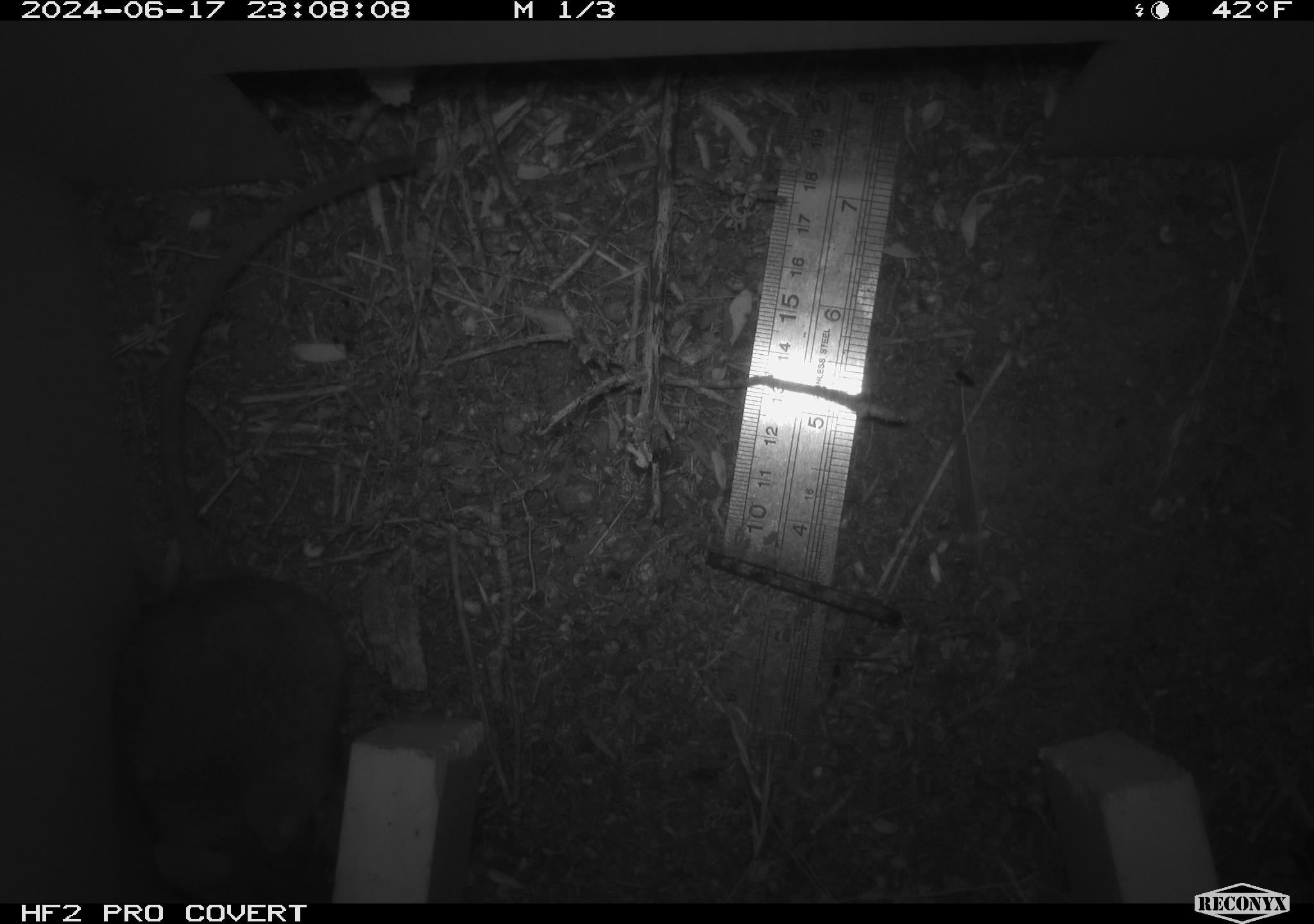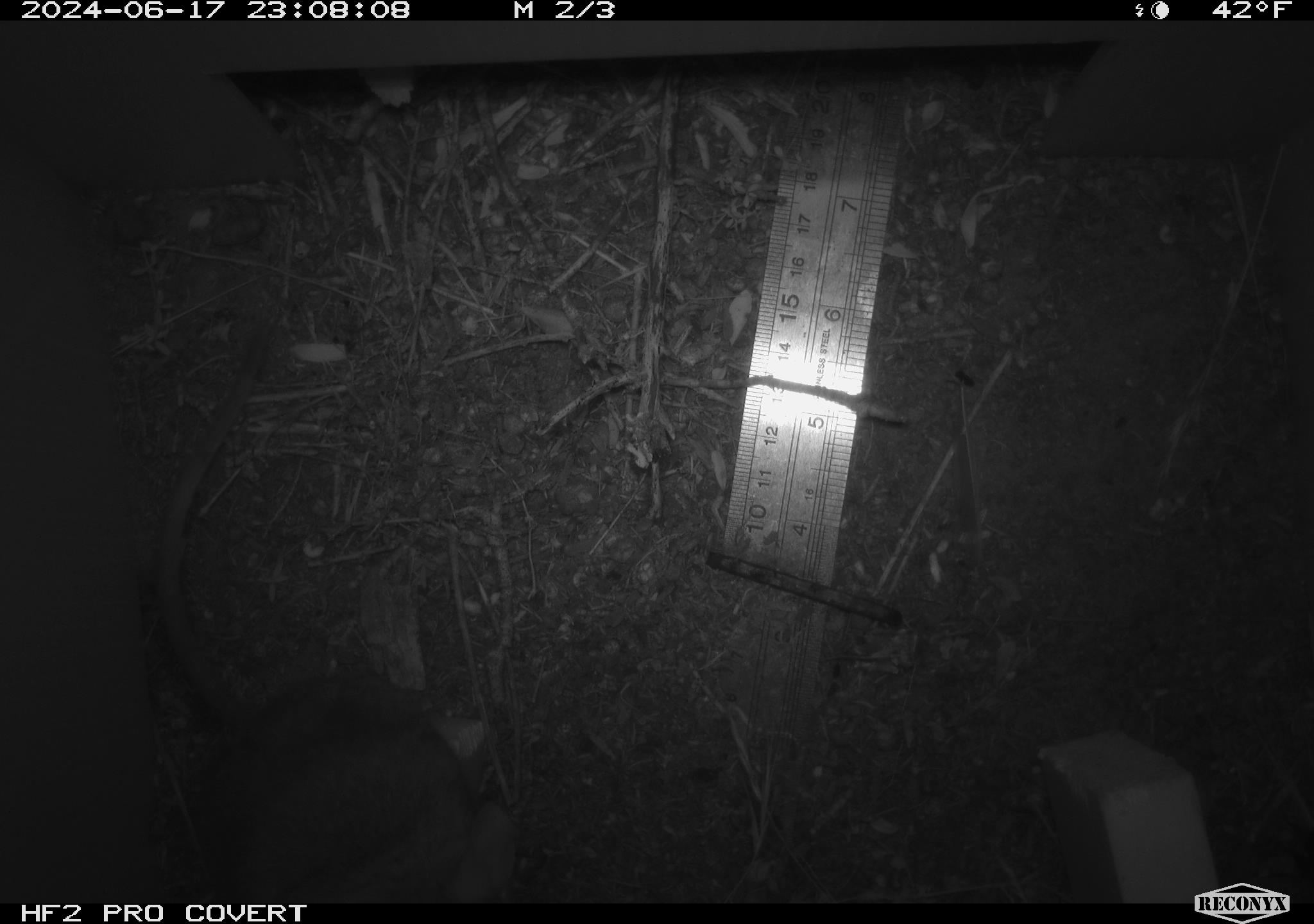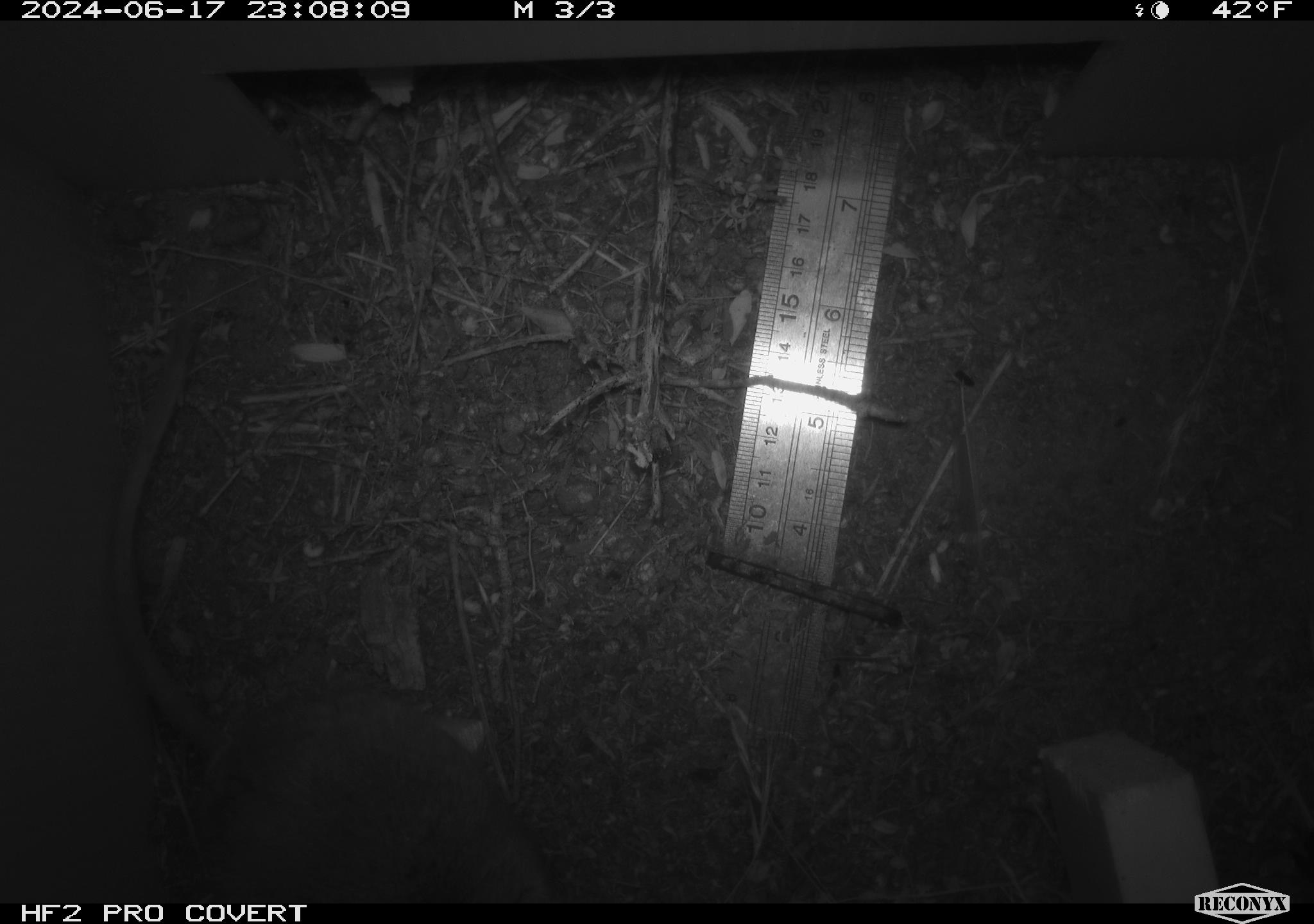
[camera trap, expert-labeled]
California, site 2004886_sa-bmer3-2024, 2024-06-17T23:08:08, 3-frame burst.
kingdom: Animalia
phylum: Chordata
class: Mammalia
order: Rodentia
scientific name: Rodentia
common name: mouse species